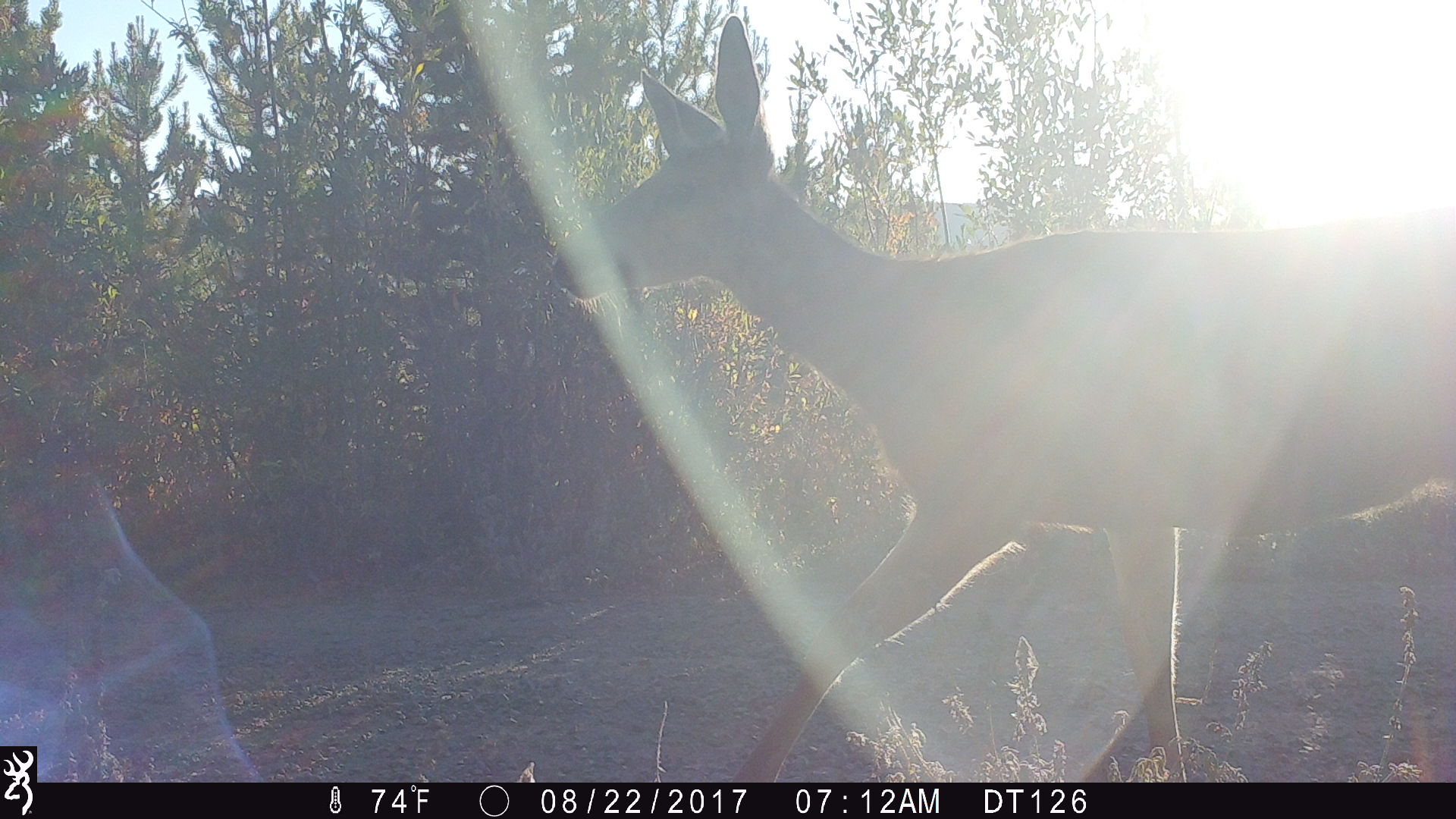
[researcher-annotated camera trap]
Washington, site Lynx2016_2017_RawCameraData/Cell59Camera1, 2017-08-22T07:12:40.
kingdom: Animalia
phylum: Chordata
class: Mammalia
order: Artiodactyla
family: Cervidae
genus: Odocoileus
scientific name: Odocoileus hemionus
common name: mule deer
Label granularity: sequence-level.